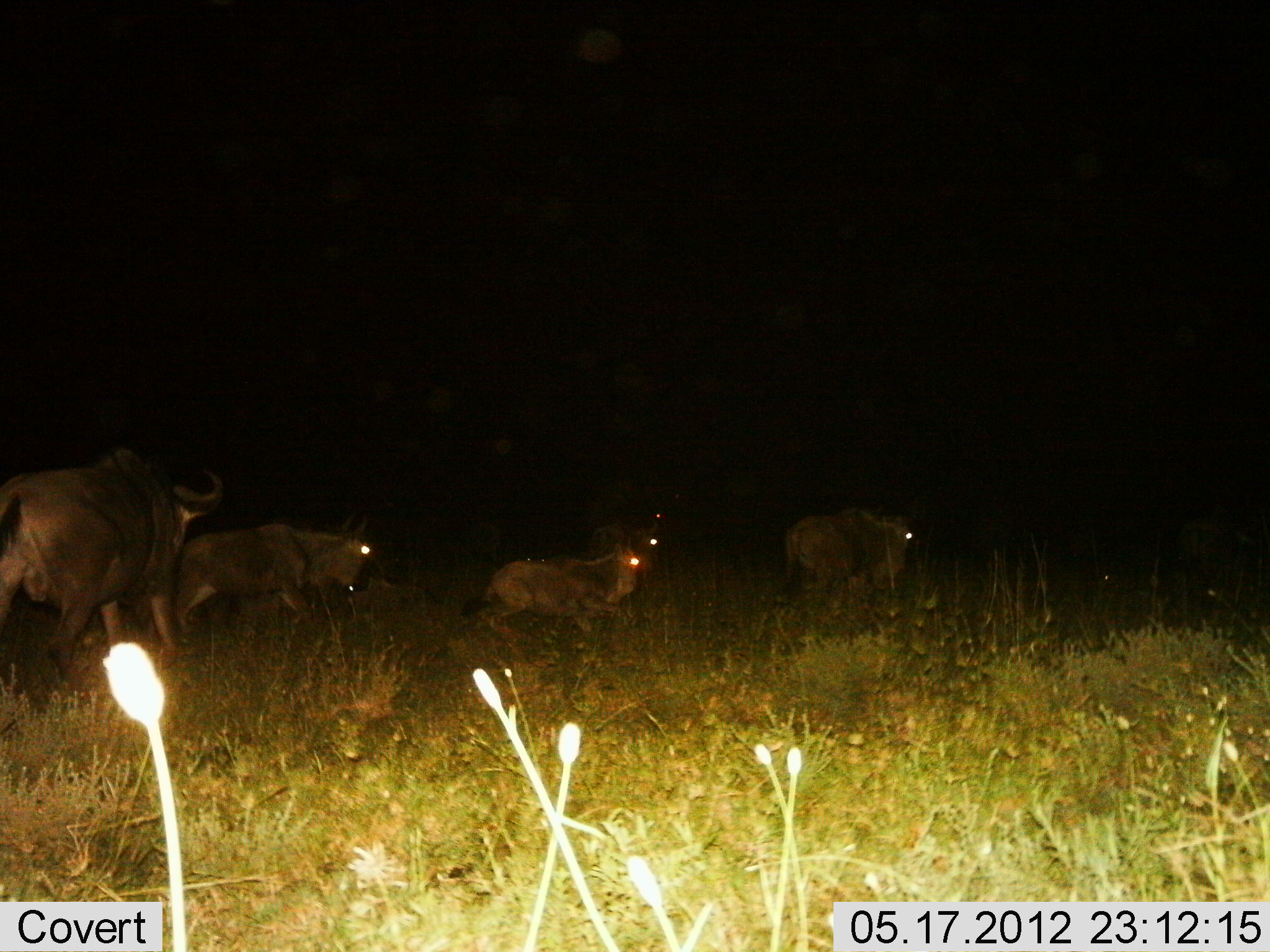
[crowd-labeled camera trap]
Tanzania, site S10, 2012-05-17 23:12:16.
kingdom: Animalia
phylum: Chordata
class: Mammalia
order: Artiodactyla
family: Bovidae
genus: Connochaetes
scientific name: Connochaetes taurinus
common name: blue wildebeest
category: wildebeest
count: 5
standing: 30%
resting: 20%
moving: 80%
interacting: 0%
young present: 10%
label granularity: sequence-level